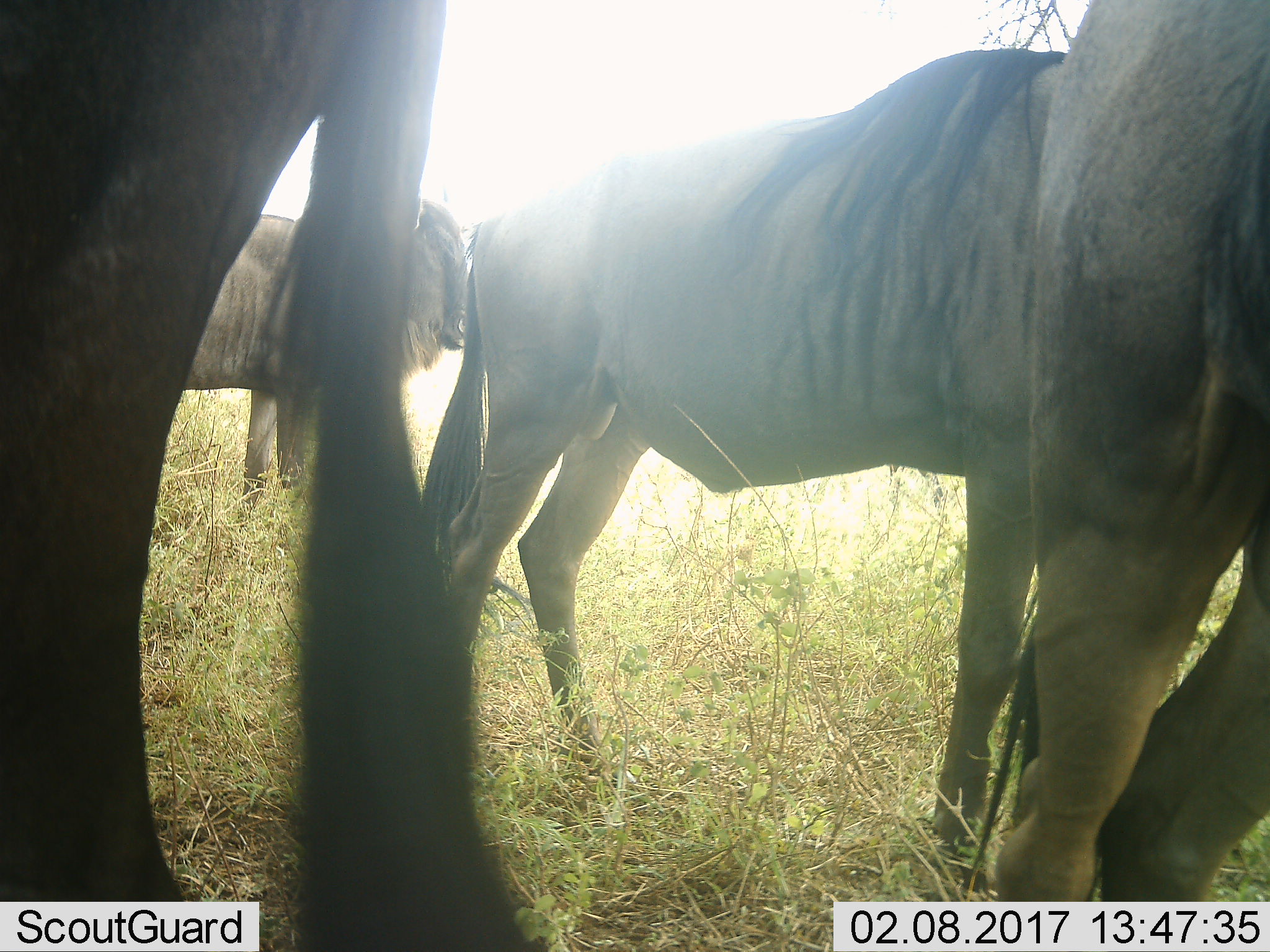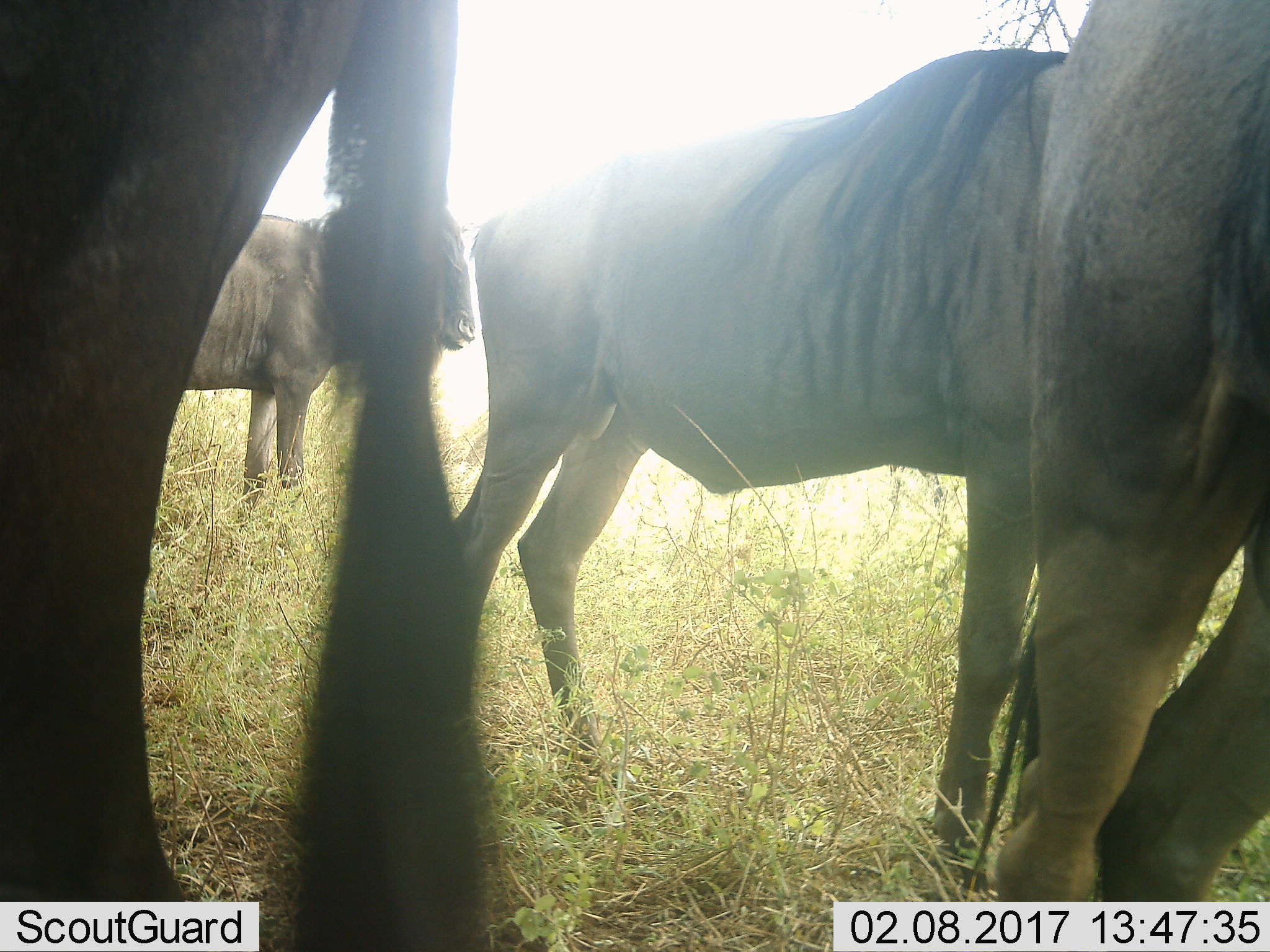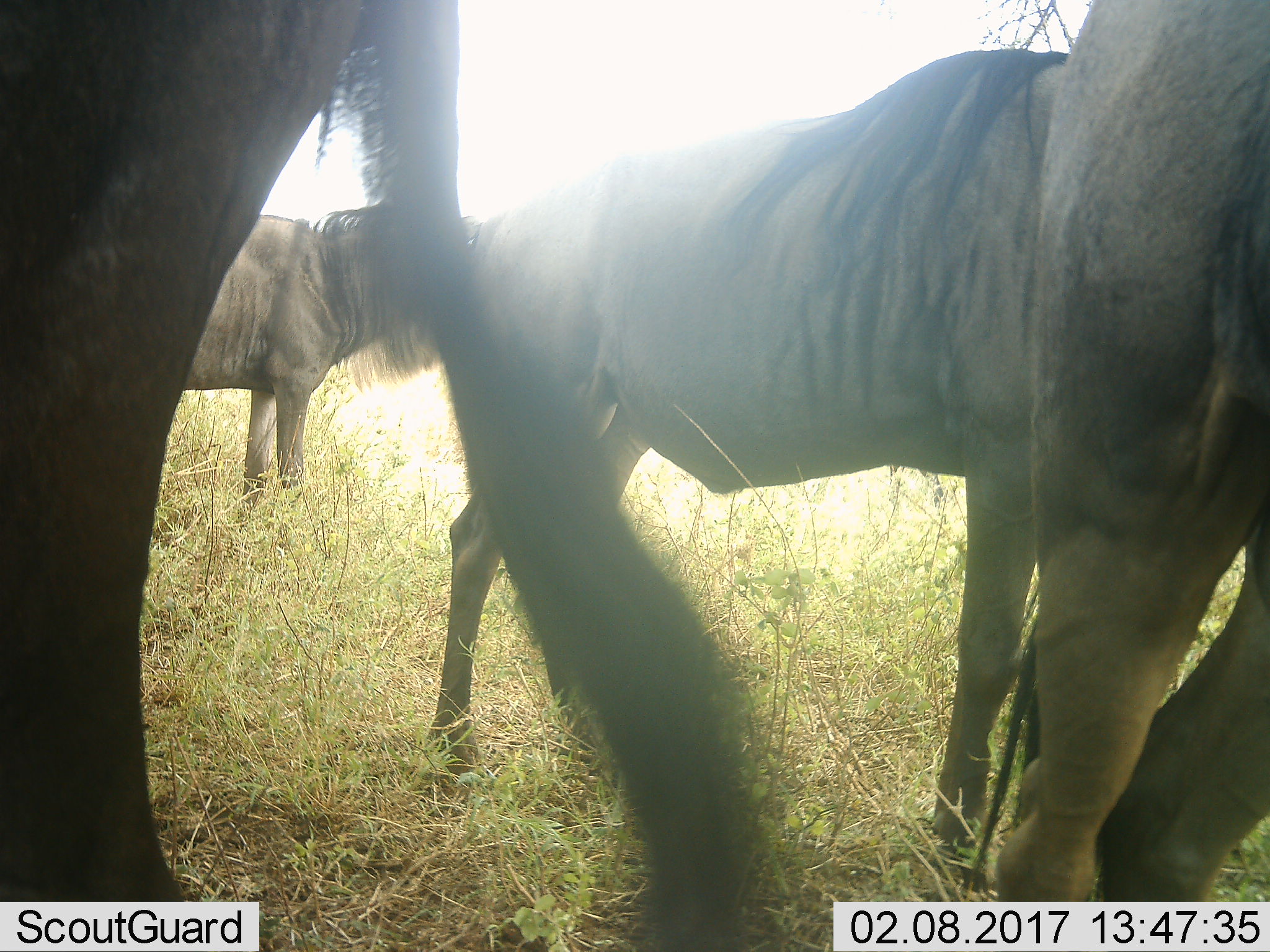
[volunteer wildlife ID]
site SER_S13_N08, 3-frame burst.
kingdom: Animalia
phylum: Chordata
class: Mammalia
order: Artiodactyla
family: Bovidae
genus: Connochaetes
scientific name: Connochaetes taurinus taurinus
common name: blue wildebeest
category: wildebeestblue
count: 4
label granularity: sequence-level